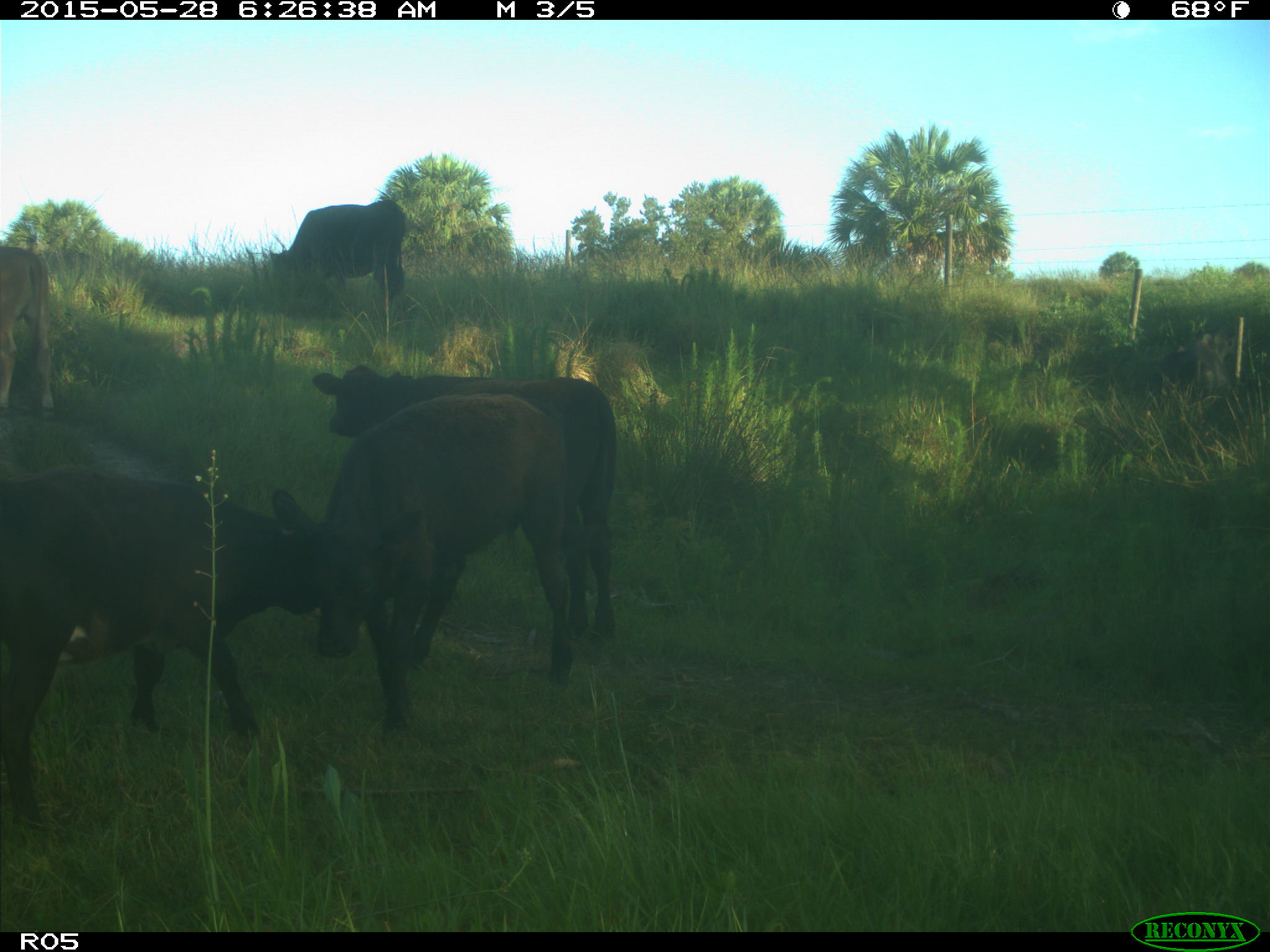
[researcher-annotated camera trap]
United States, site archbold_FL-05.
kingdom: Animalia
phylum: Chordata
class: Mammalia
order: Artiodactyla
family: Bovidae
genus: Bos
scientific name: Bos taurus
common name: domestic cow